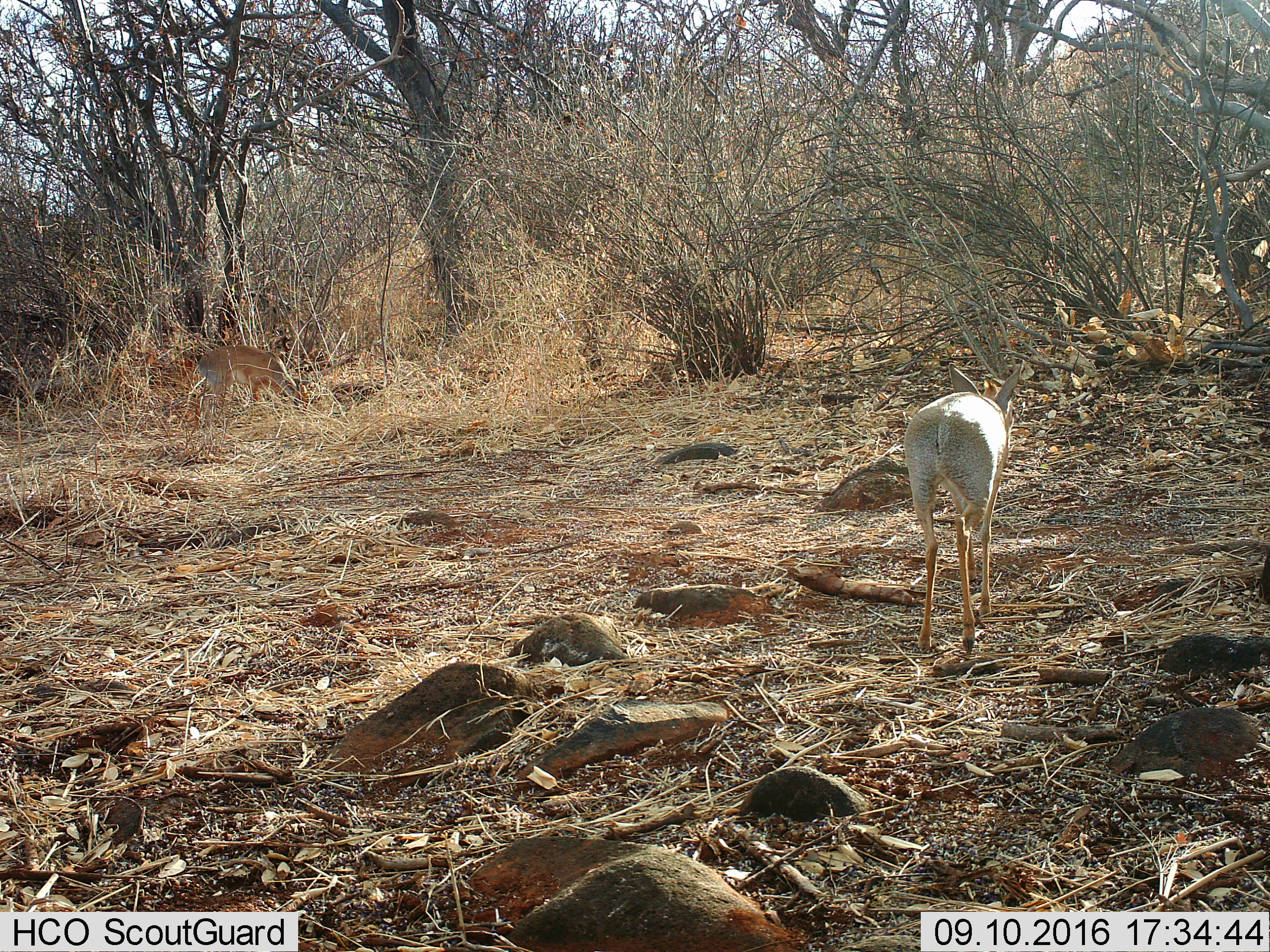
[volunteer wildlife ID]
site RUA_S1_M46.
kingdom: Animalia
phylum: Chordata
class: Mammalia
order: Artiodactyla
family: Bovidae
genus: Madoqua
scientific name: Madoqua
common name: dik-dik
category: dikdik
Dikdik (dik-dik) (Madoqua), count 2. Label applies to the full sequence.